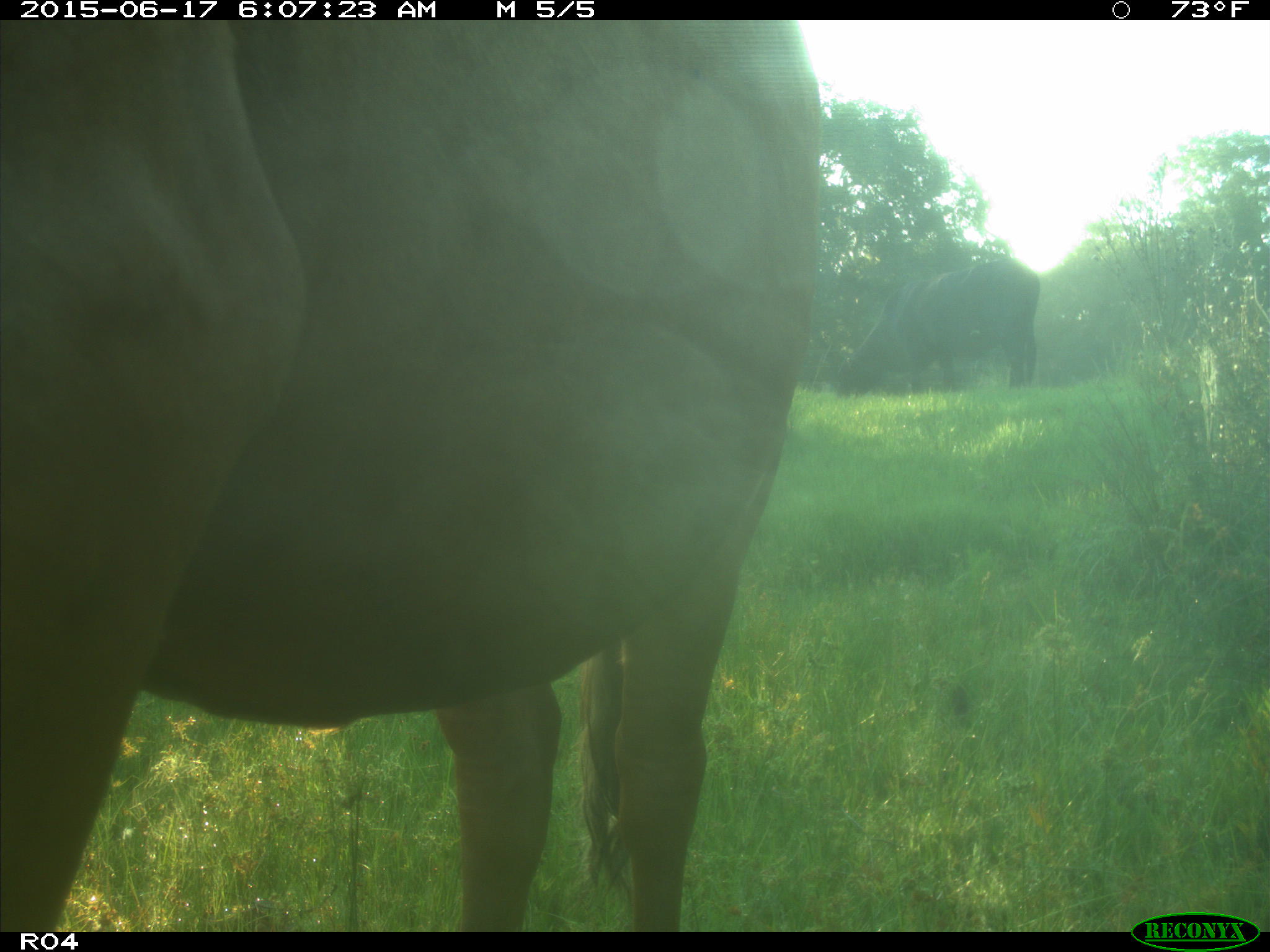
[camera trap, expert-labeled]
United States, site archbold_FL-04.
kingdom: Animalia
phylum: Chordata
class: Mammalia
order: Artiodactyla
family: Bovidae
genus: Bos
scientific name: Bos taurus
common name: domestic cow